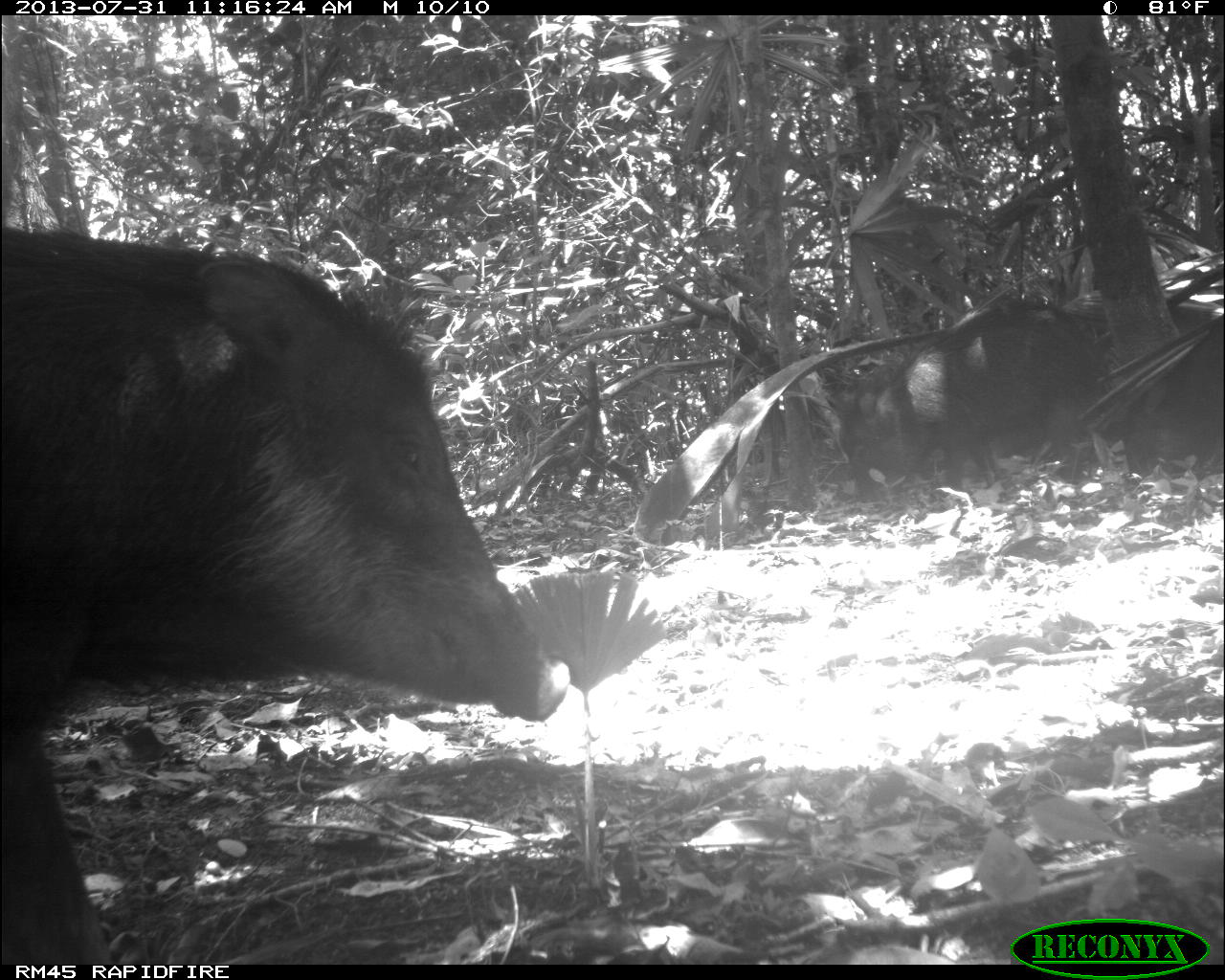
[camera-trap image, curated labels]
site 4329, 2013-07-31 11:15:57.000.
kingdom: Animalia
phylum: Chordata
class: Mammalia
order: Artiodactyla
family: Tayassuidae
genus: Tayassu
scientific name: Tayassu pecari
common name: white-lipped peccary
Tayassu pecari (white-lipped peccary), count 10.